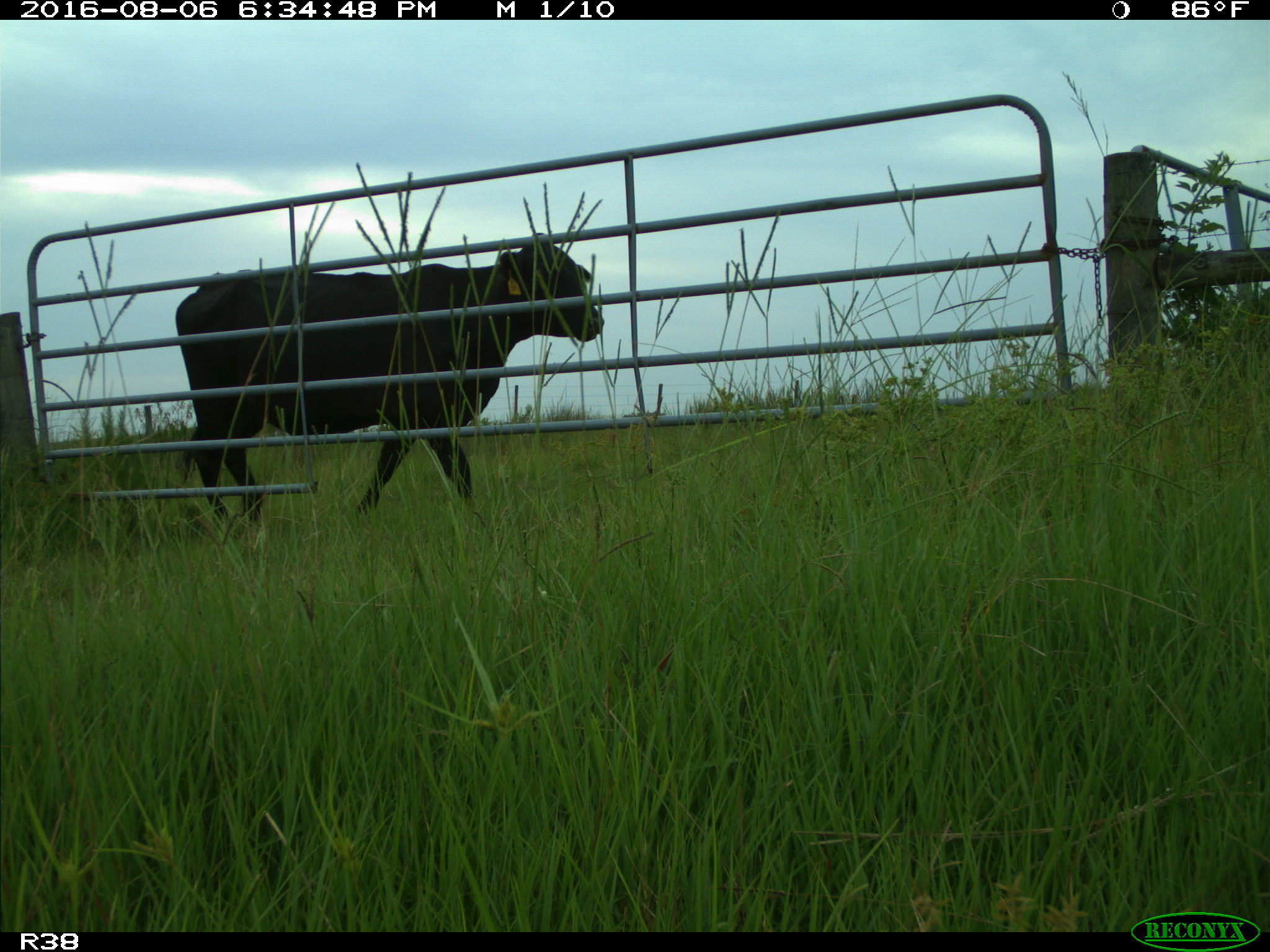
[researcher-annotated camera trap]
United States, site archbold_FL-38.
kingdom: Animalia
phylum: Chordata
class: Mammalia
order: Artiodactyla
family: Bovidae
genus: Bos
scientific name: Bos taurus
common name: domestic cow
Bos taurus (domestic cow).